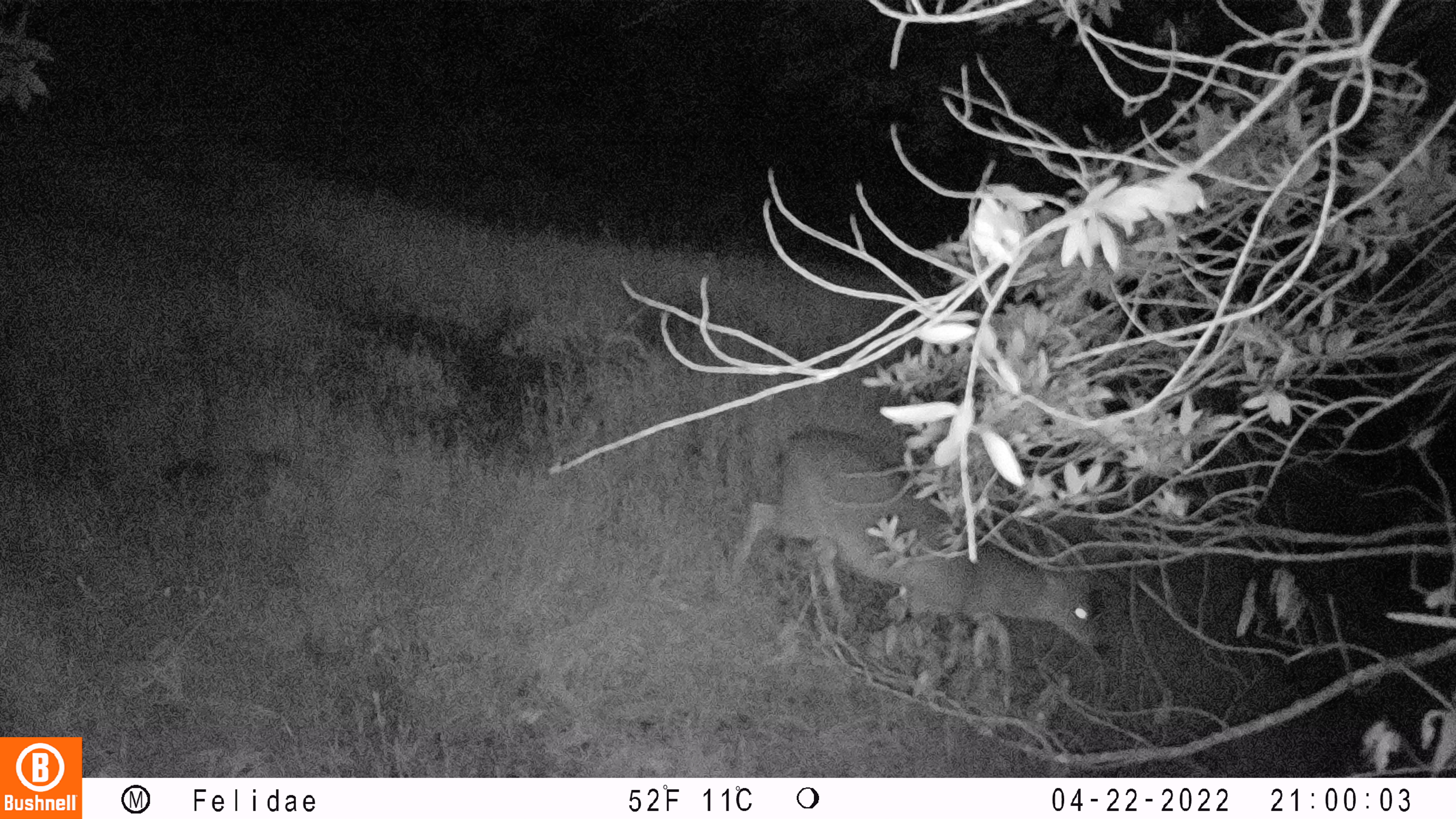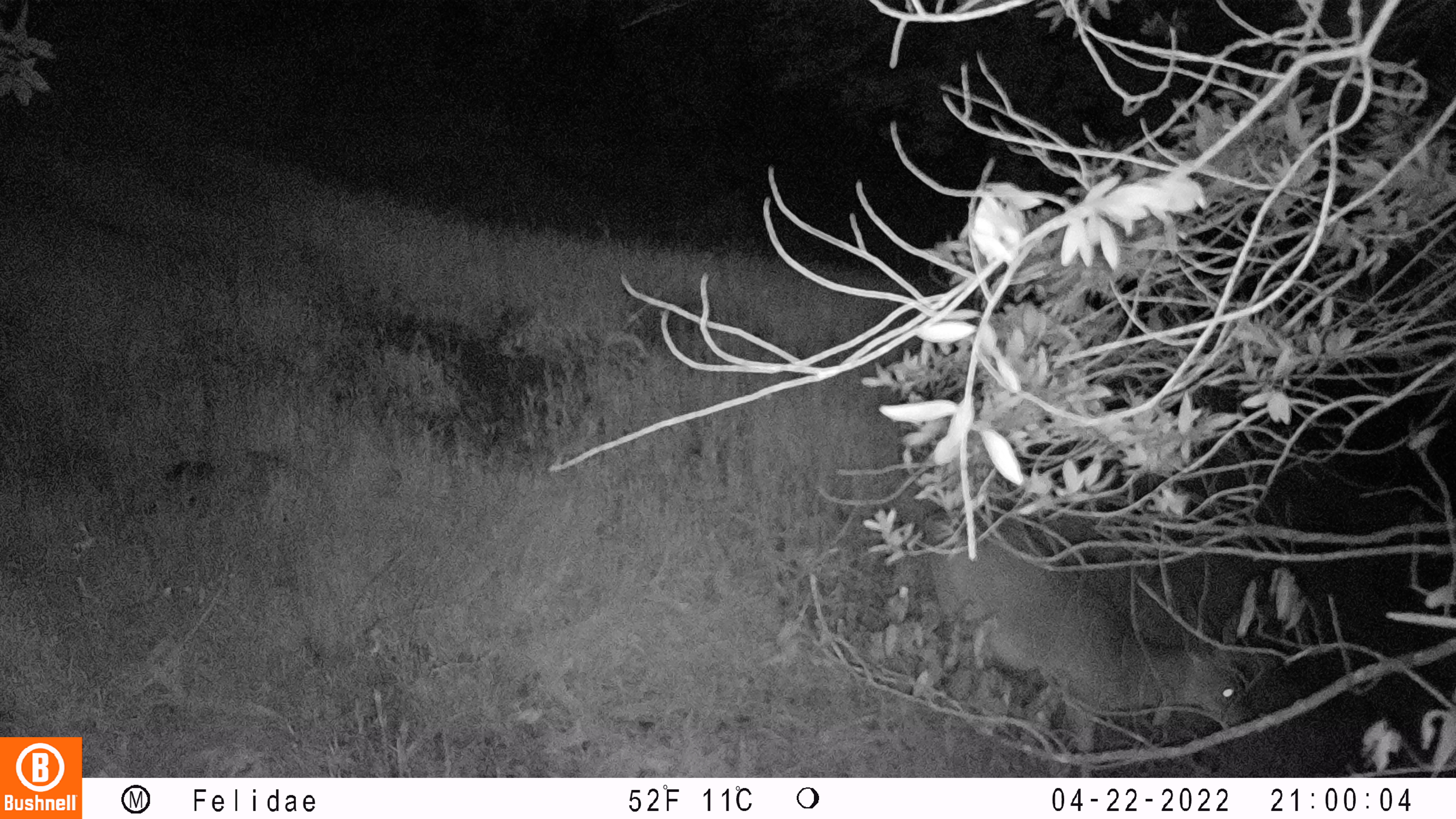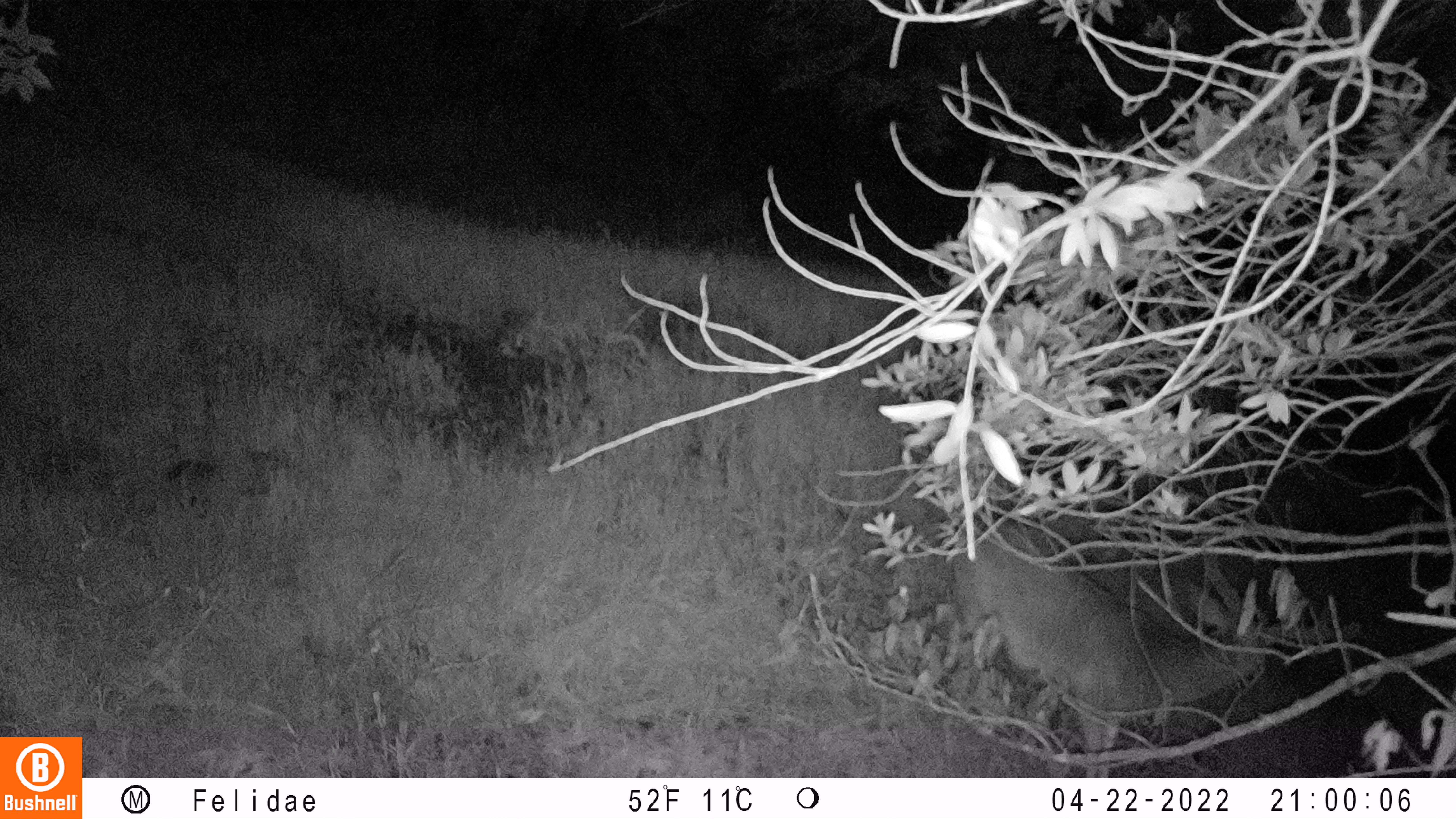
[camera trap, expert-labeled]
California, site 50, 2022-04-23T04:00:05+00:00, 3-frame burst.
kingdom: Animalia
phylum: Chordata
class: Mammalia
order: Artiodactyla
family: Cervidae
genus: Odocoileus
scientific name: Odocoileus hemionus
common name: mule deer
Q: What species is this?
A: Mule deer (Odocoileus hemionus).